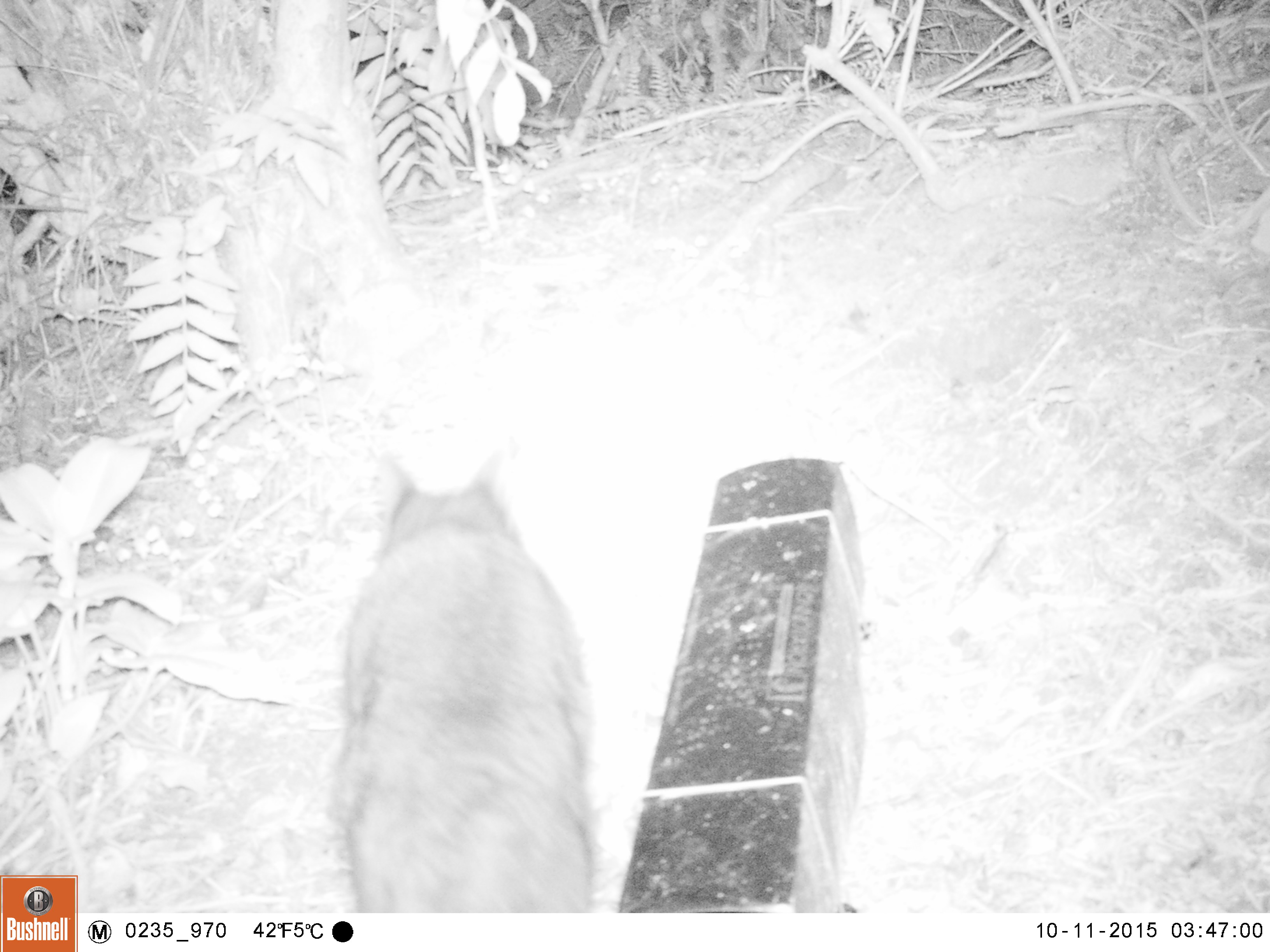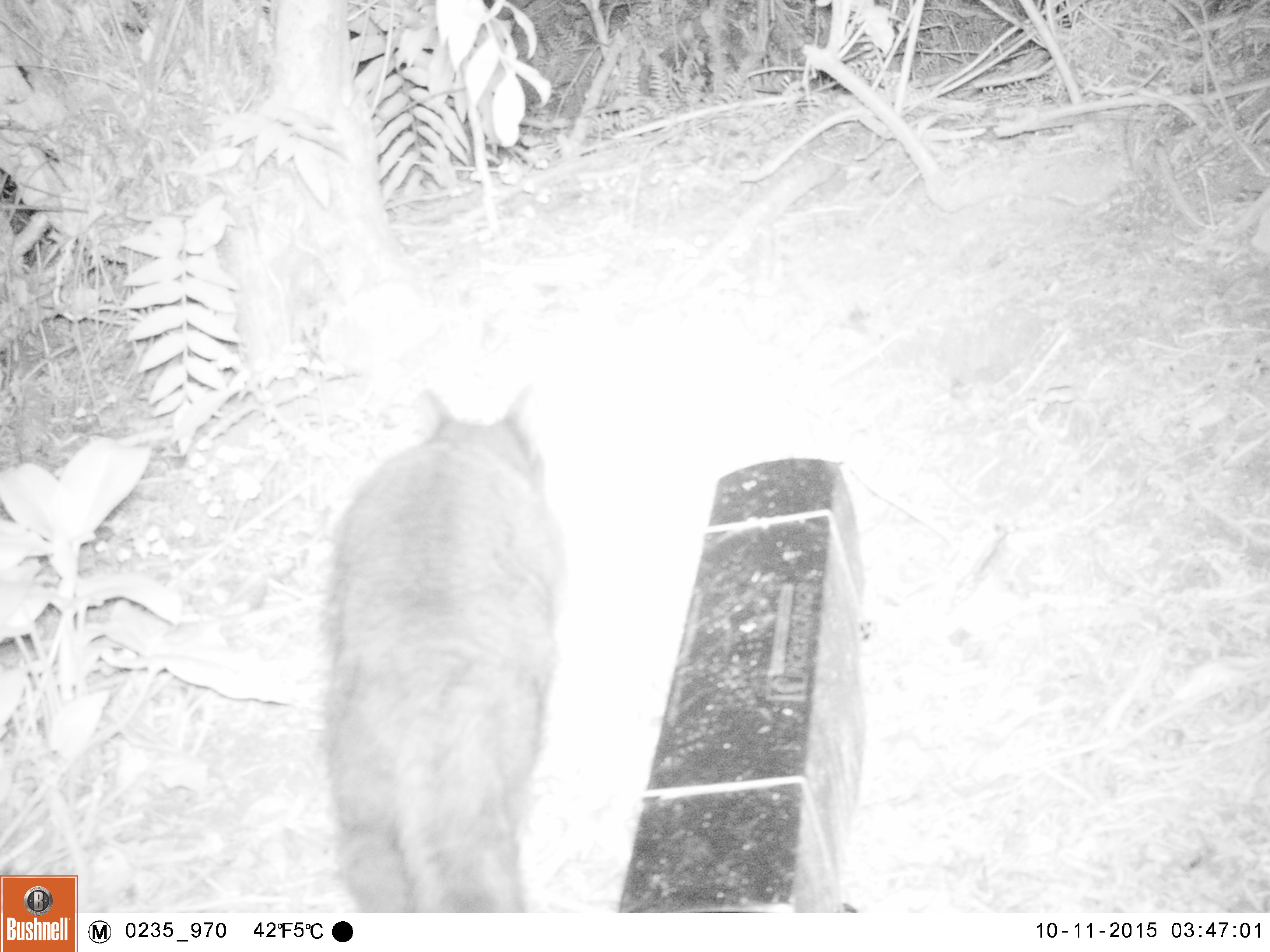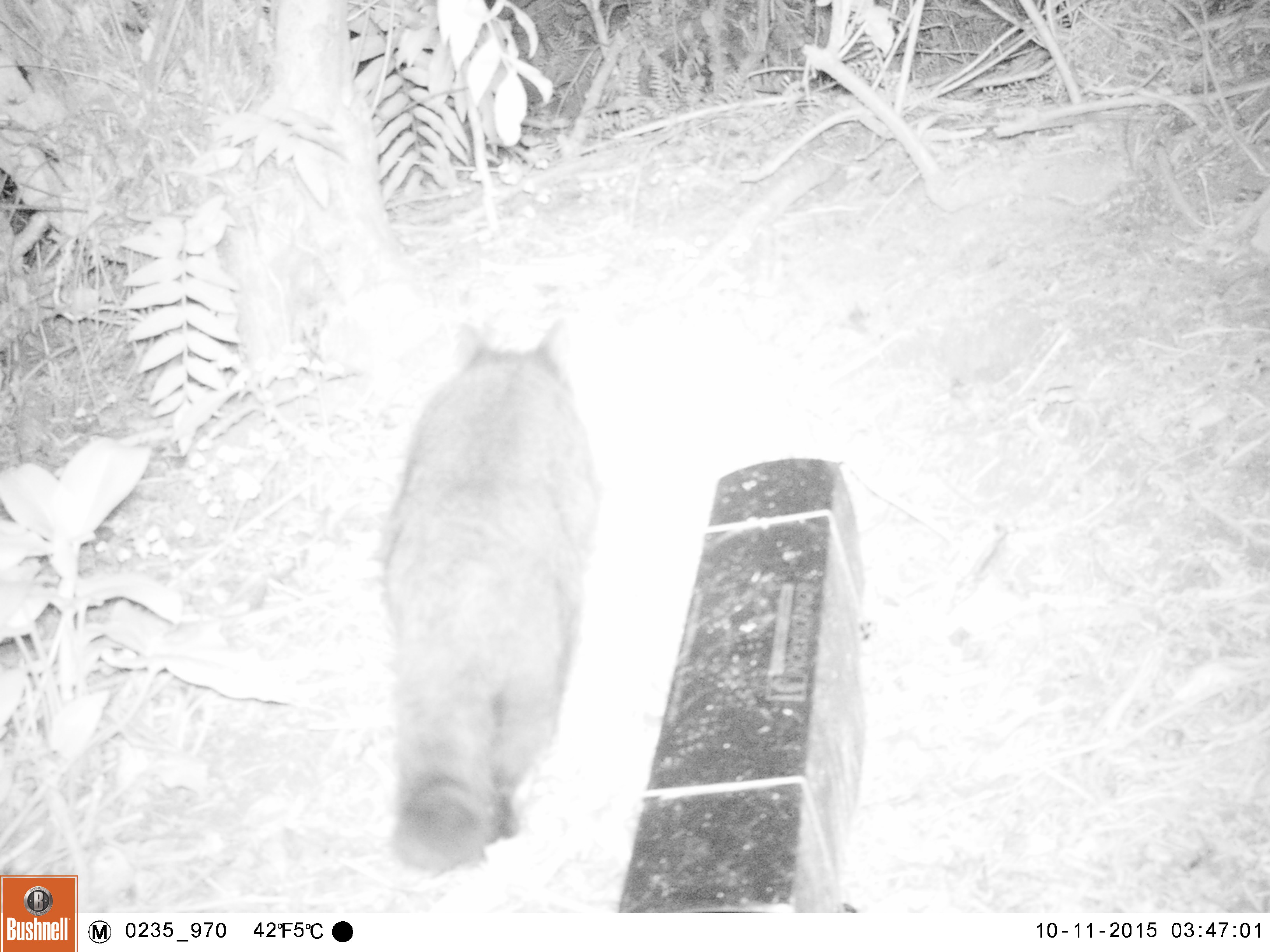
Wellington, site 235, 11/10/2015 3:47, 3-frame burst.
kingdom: Animalia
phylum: Chordata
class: Mammalia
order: Carnivora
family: Felidae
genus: Felis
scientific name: Felis catus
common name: cat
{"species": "cat (Felis catus)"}